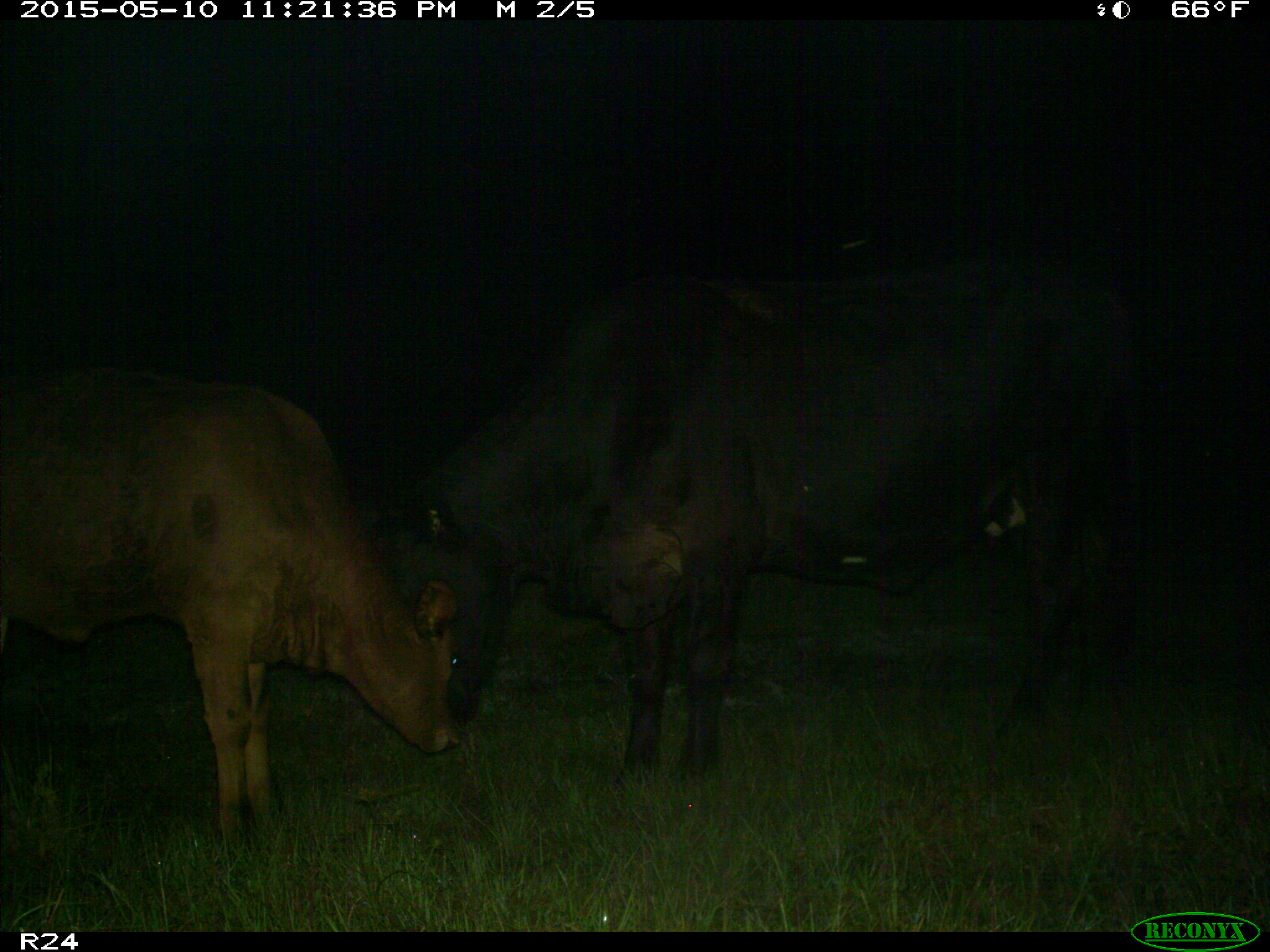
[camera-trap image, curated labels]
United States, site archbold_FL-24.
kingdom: Animalia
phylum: Chordata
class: Mammalia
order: Artiodactyla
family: Bovidae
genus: Bos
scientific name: Bos taurus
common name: domestic cow